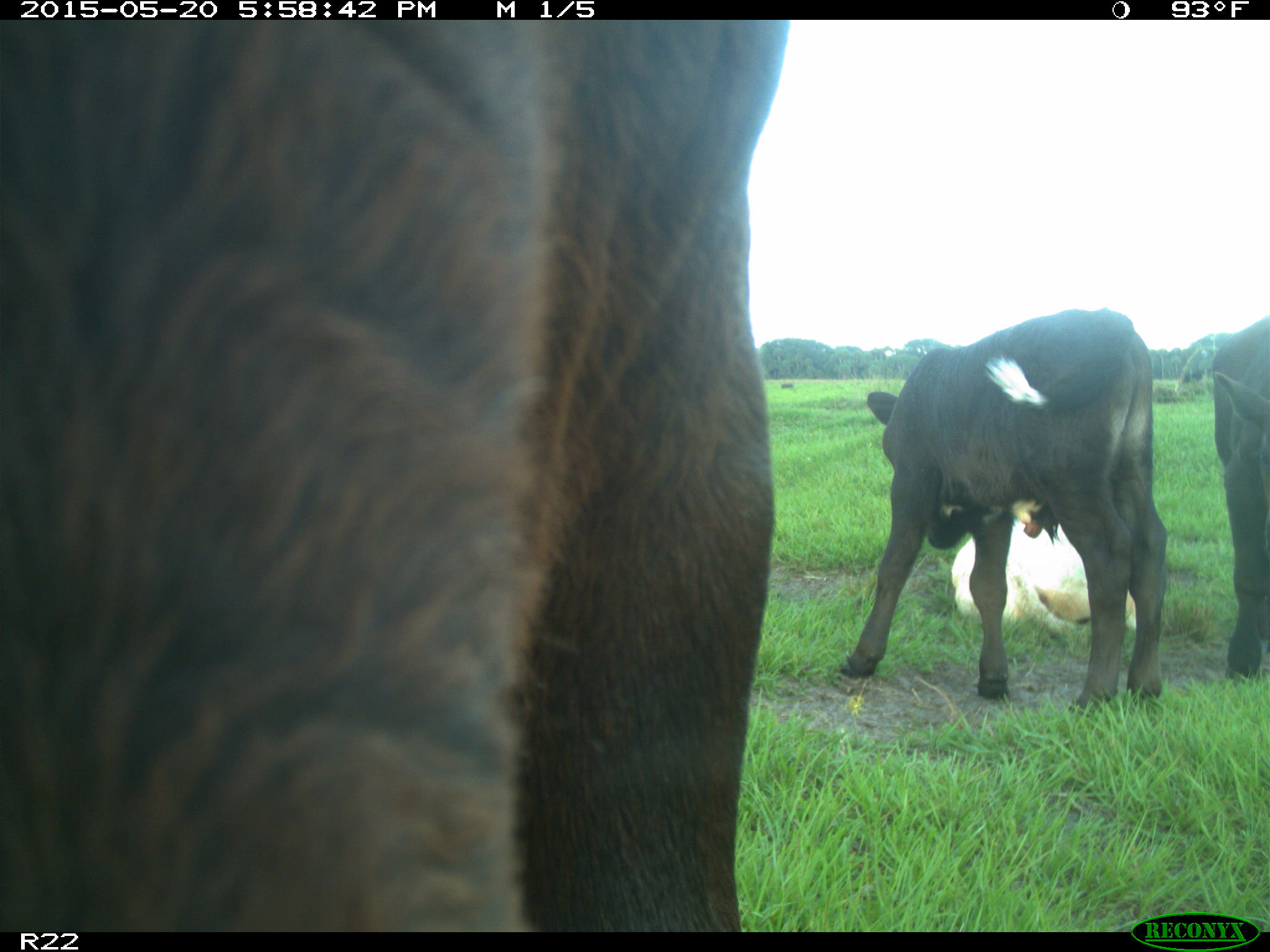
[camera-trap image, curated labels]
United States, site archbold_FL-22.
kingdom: Animalia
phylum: Chordata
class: Mammalia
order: Artiodactyla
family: Bovidae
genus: Bos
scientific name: Bos taurus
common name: domestic cow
Bos taurus (domestic cow).